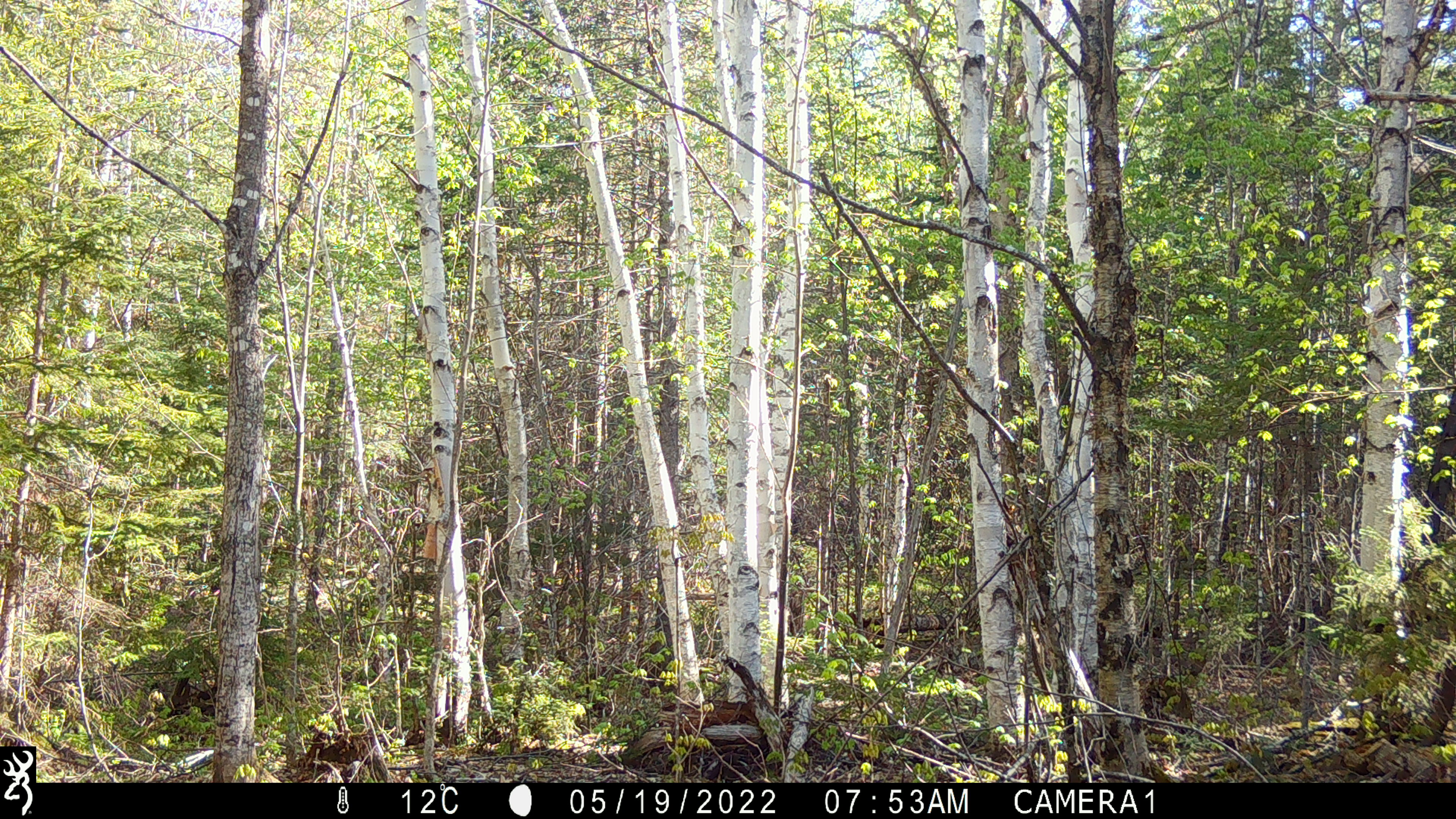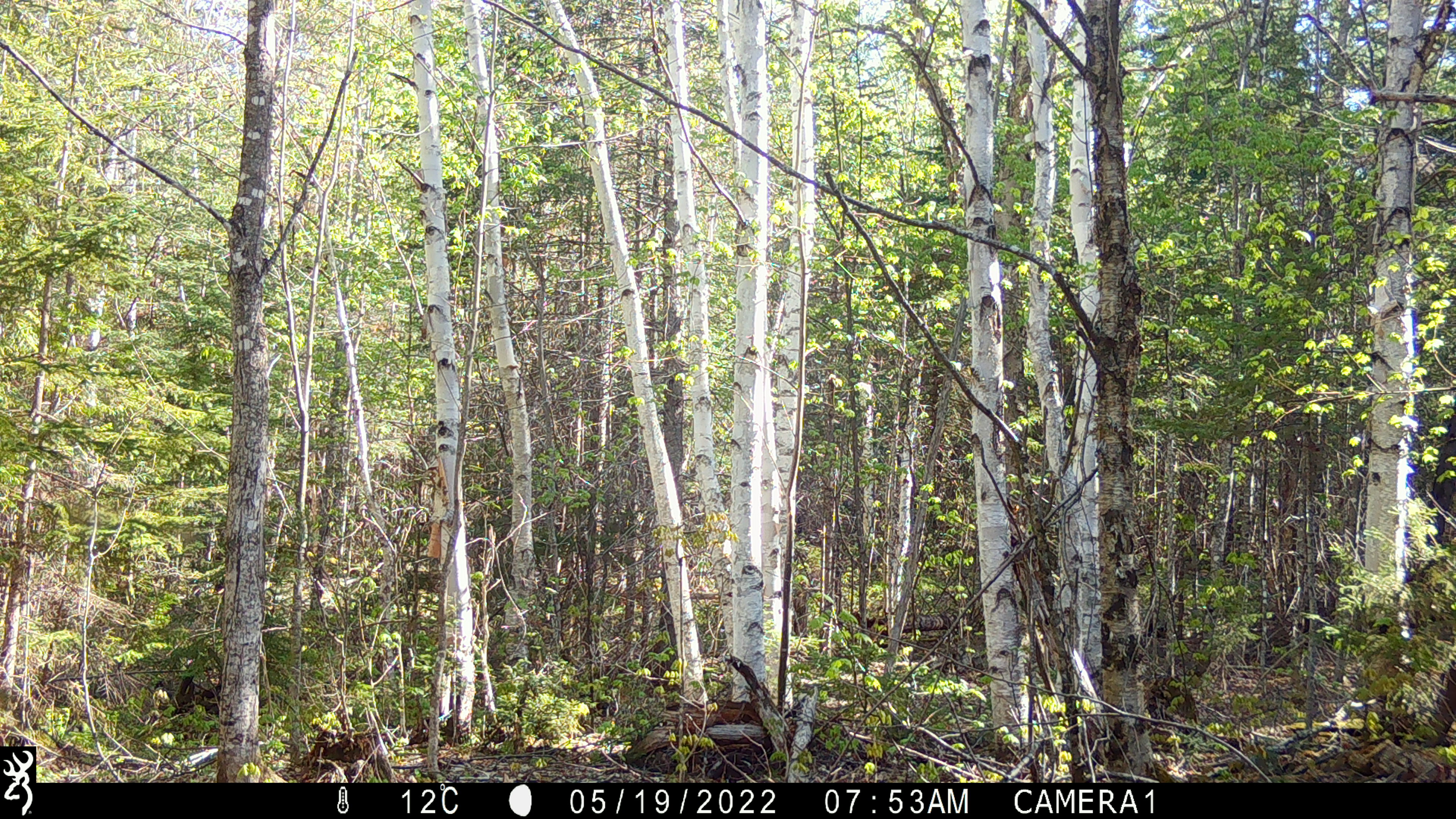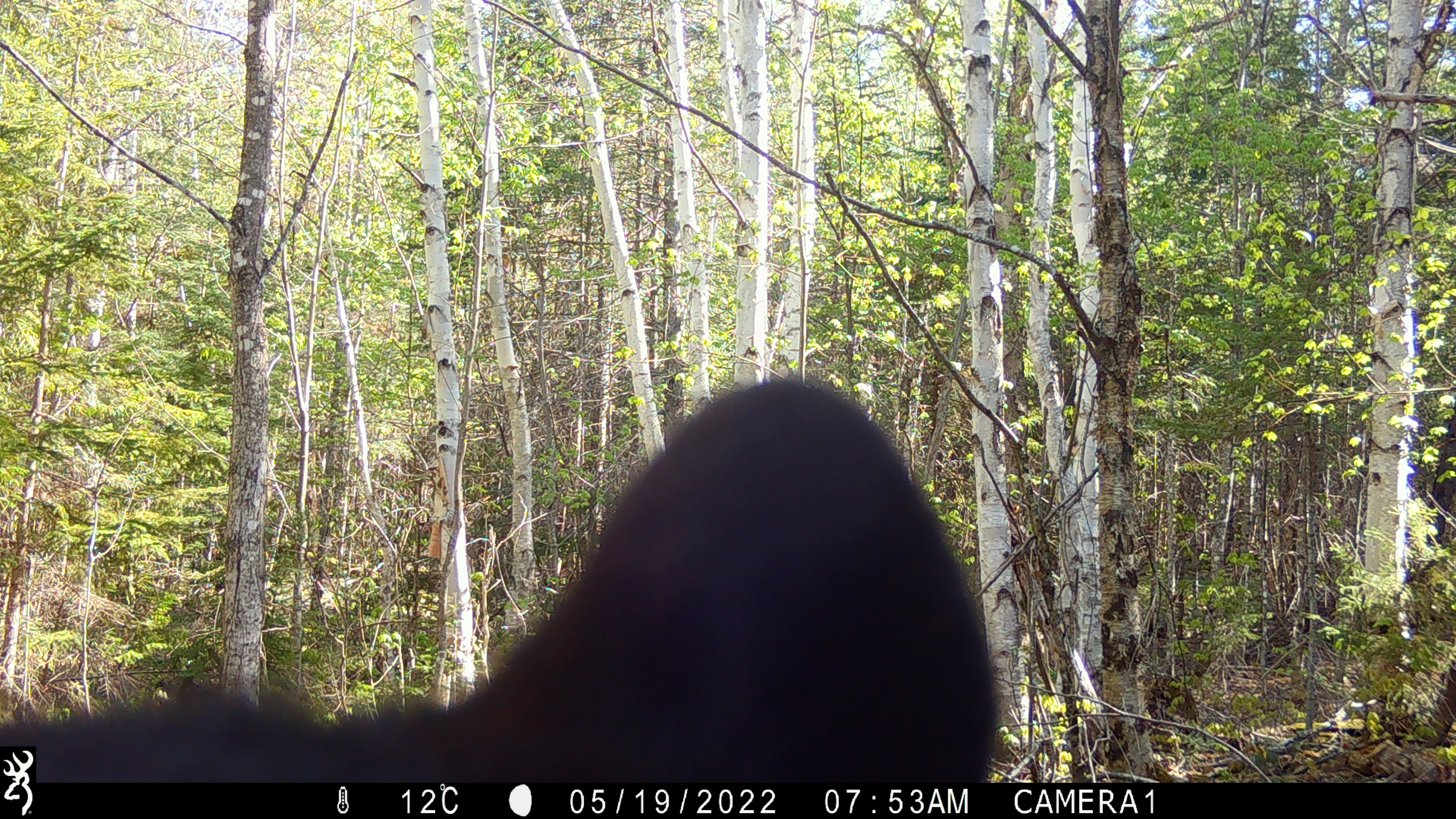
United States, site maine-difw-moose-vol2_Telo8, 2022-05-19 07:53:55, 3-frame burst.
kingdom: Animalia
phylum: Chordata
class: Mammalia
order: Carnivora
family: Ursidae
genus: Ursus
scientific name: Ursus americanus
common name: black bear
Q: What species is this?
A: Black bear (Ursus americanus).